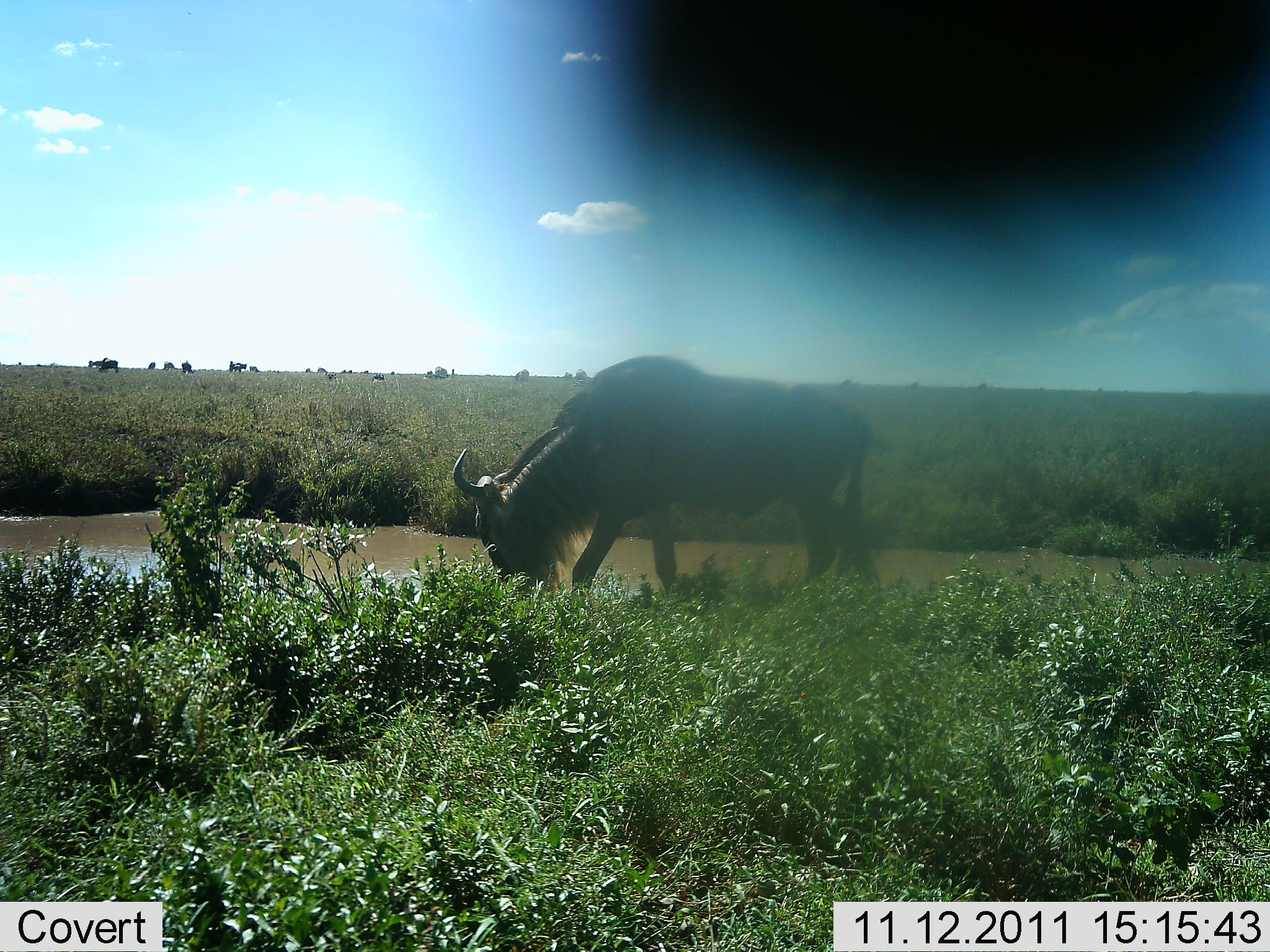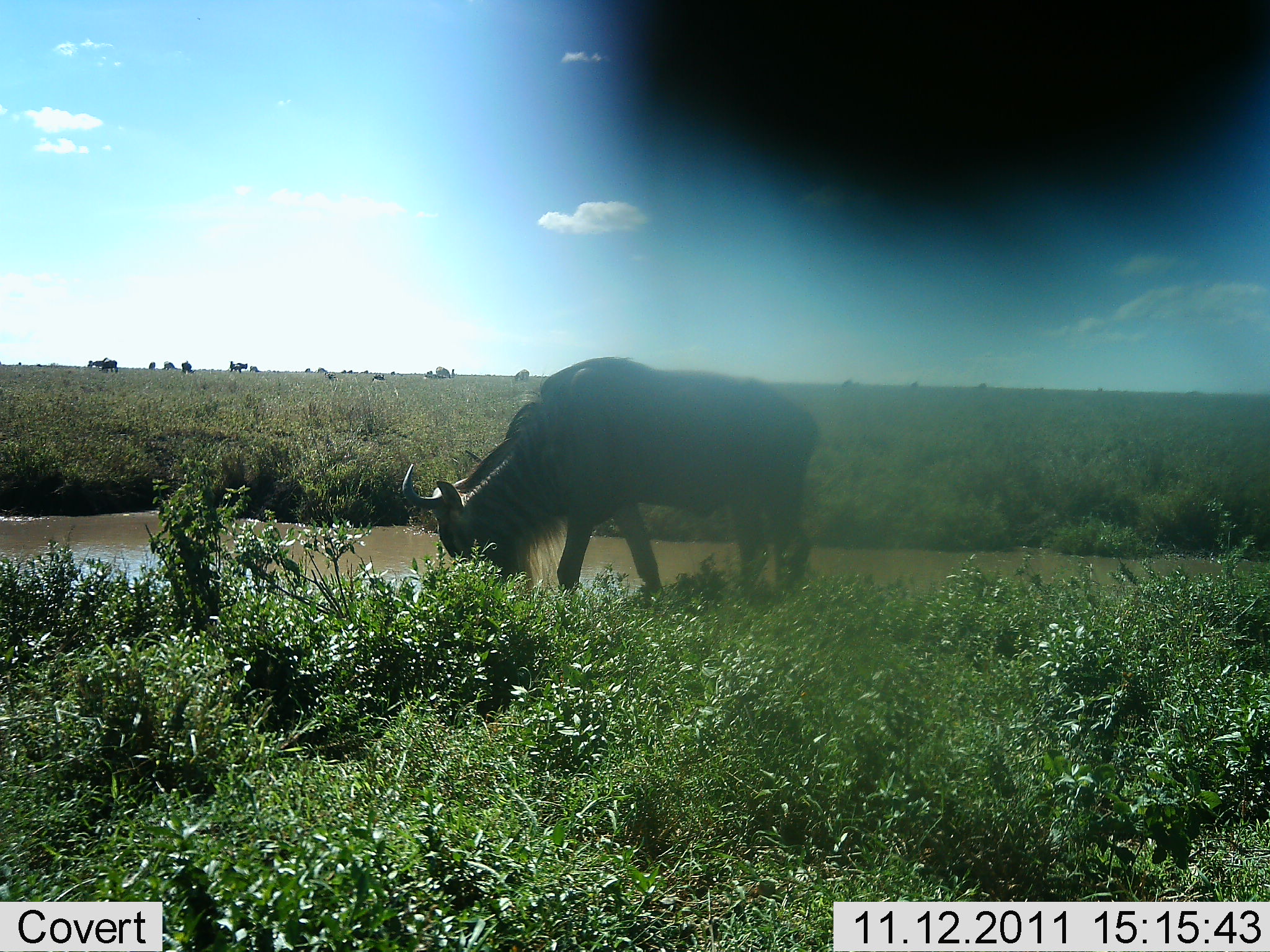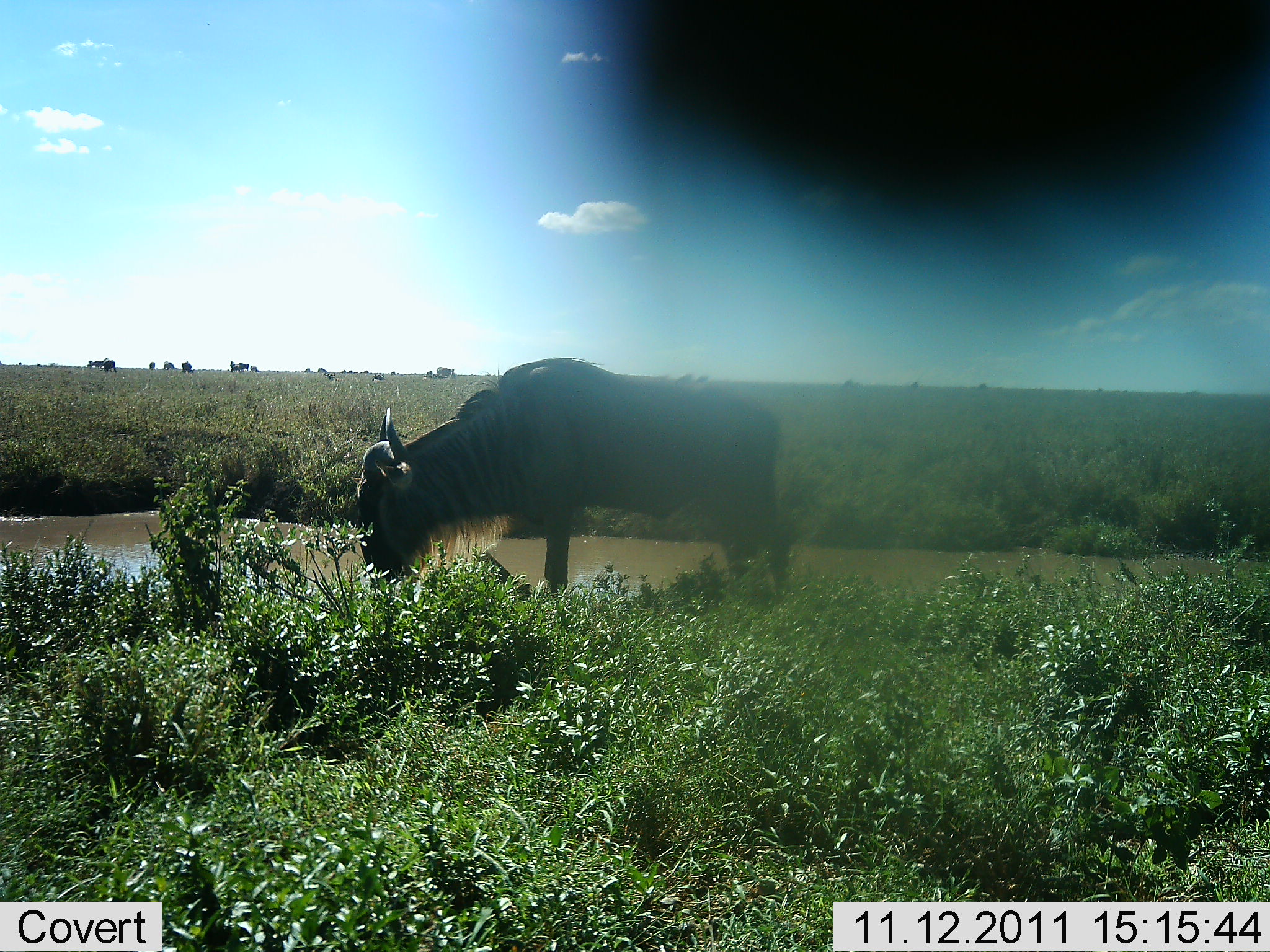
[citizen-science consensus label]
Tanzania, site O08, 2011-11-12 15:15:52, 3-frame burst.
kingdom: Animalia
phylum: Chordata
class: Mammalia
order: Artiodactyla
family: Bovidae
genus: Connochaetes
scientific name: Connochaetes taurinus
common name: blue wildebeest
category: wildebeest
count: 1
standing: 18%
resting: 0%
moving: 27%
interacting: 0%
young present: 0%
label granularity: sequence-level